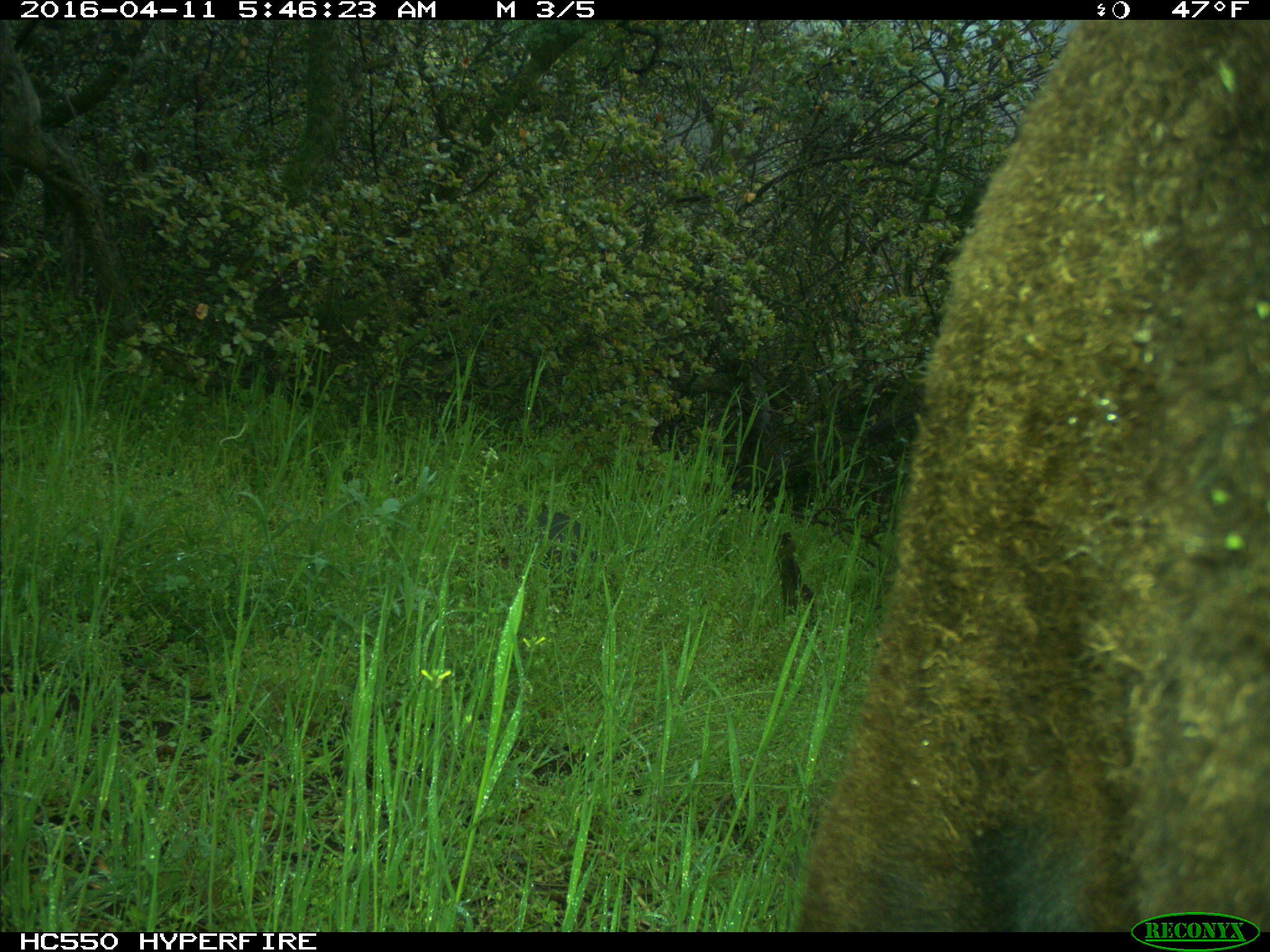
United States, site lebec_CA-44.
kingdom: Animalia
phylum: Chordata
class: Mammalia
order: Artiodactyla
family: Bovidae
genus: Bos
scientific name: Bos taurus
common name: domestic cow